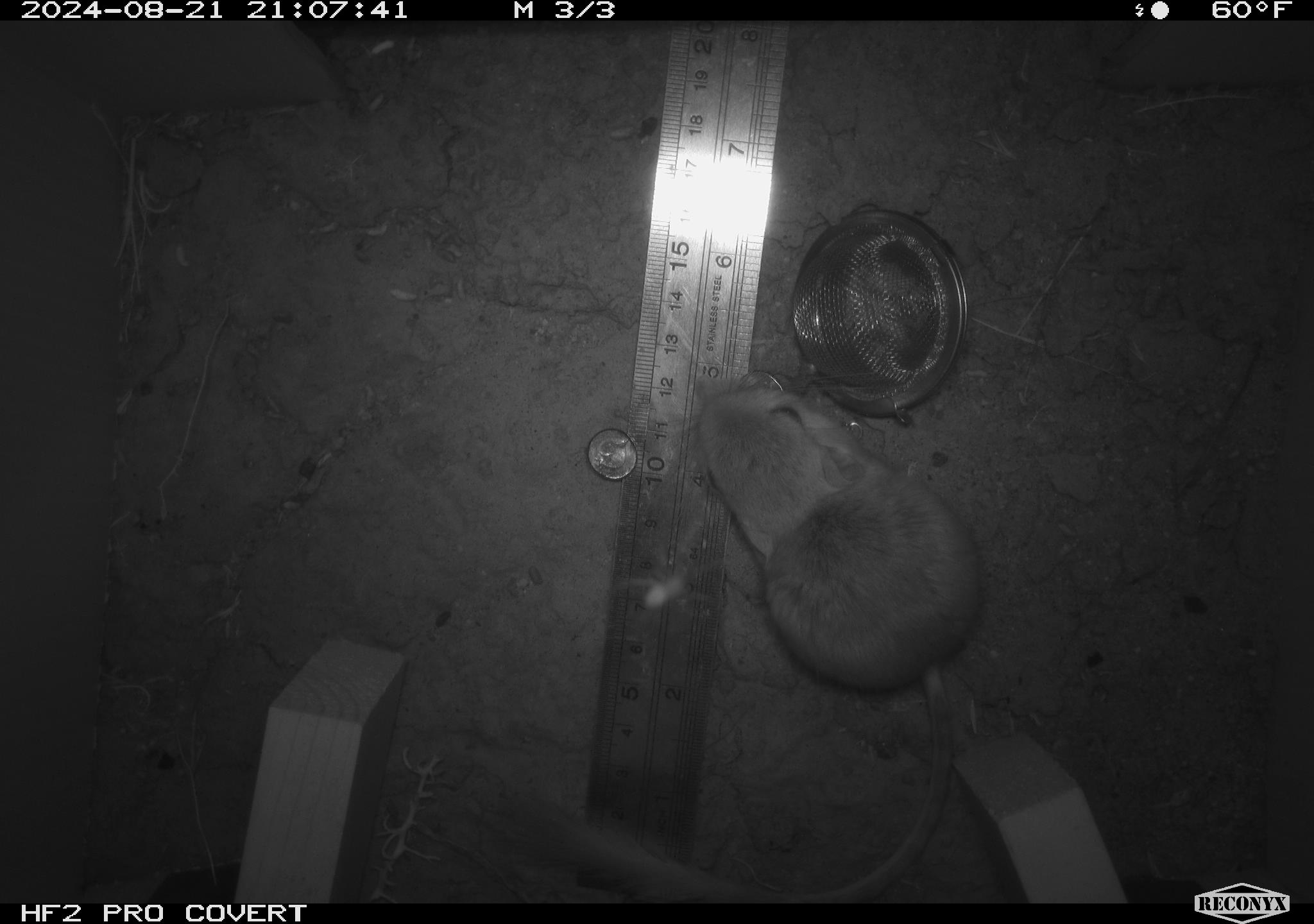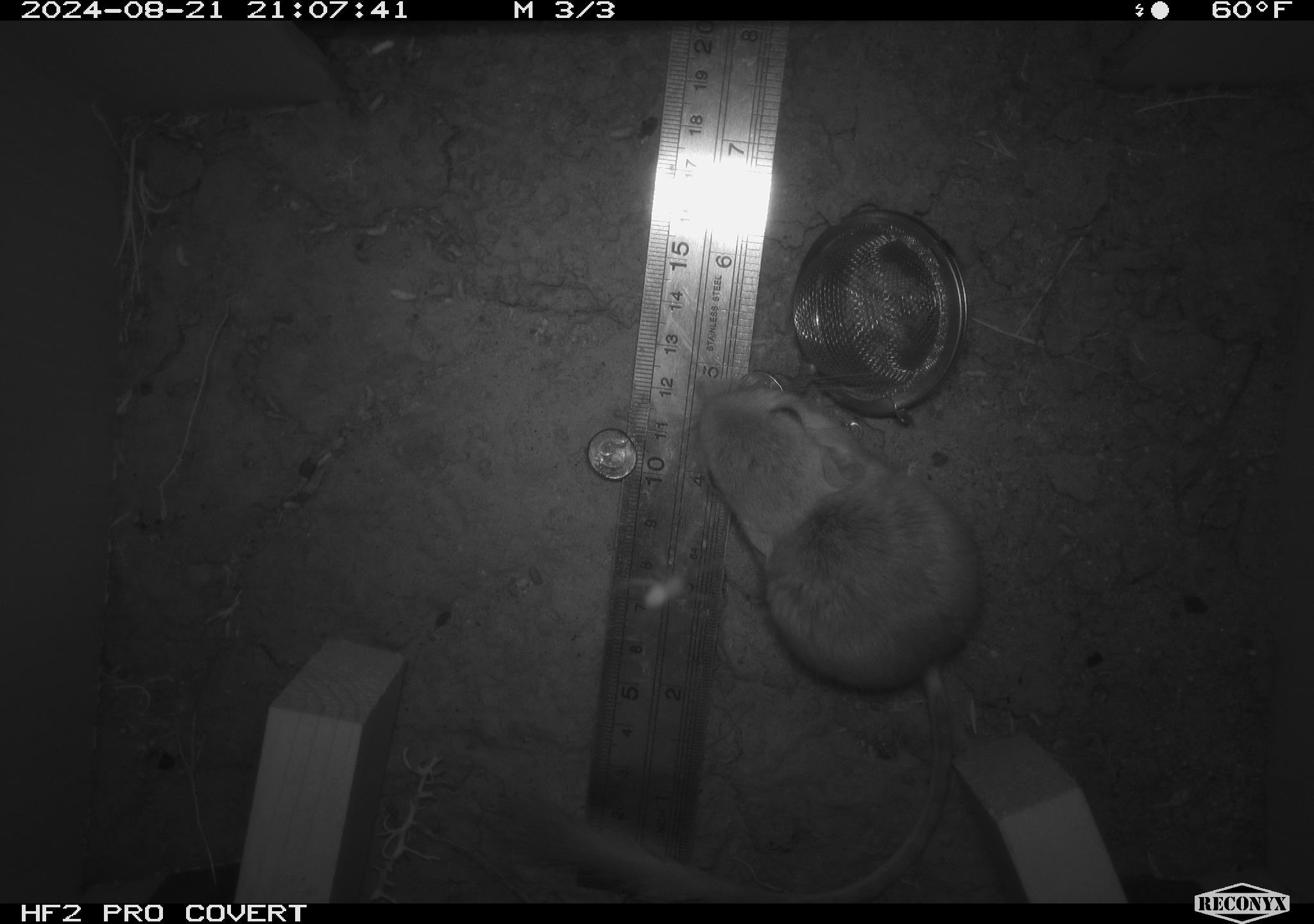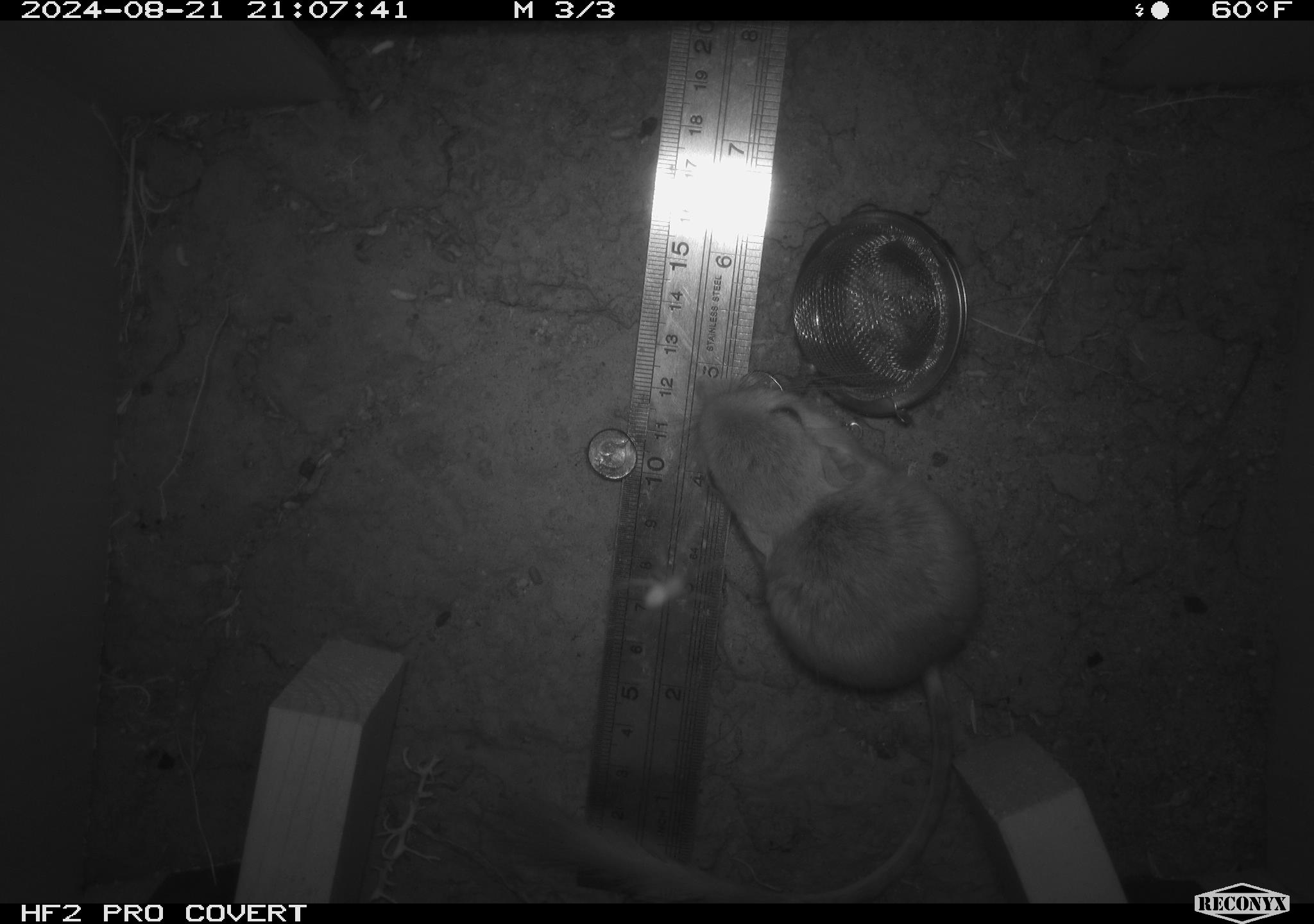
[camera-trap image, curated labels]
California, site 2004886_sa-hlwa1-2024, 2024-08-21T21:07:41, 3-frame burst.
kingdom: Animalia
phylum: Chordata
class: Mammalia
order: Rodentia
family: Heteromyidae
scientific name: Heteromyidae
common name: kangaroo rats and pocket mice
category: heteromyidae family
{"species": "heteromyidae family (kangaroo rats and pocket mice) (Heteromyidae)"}